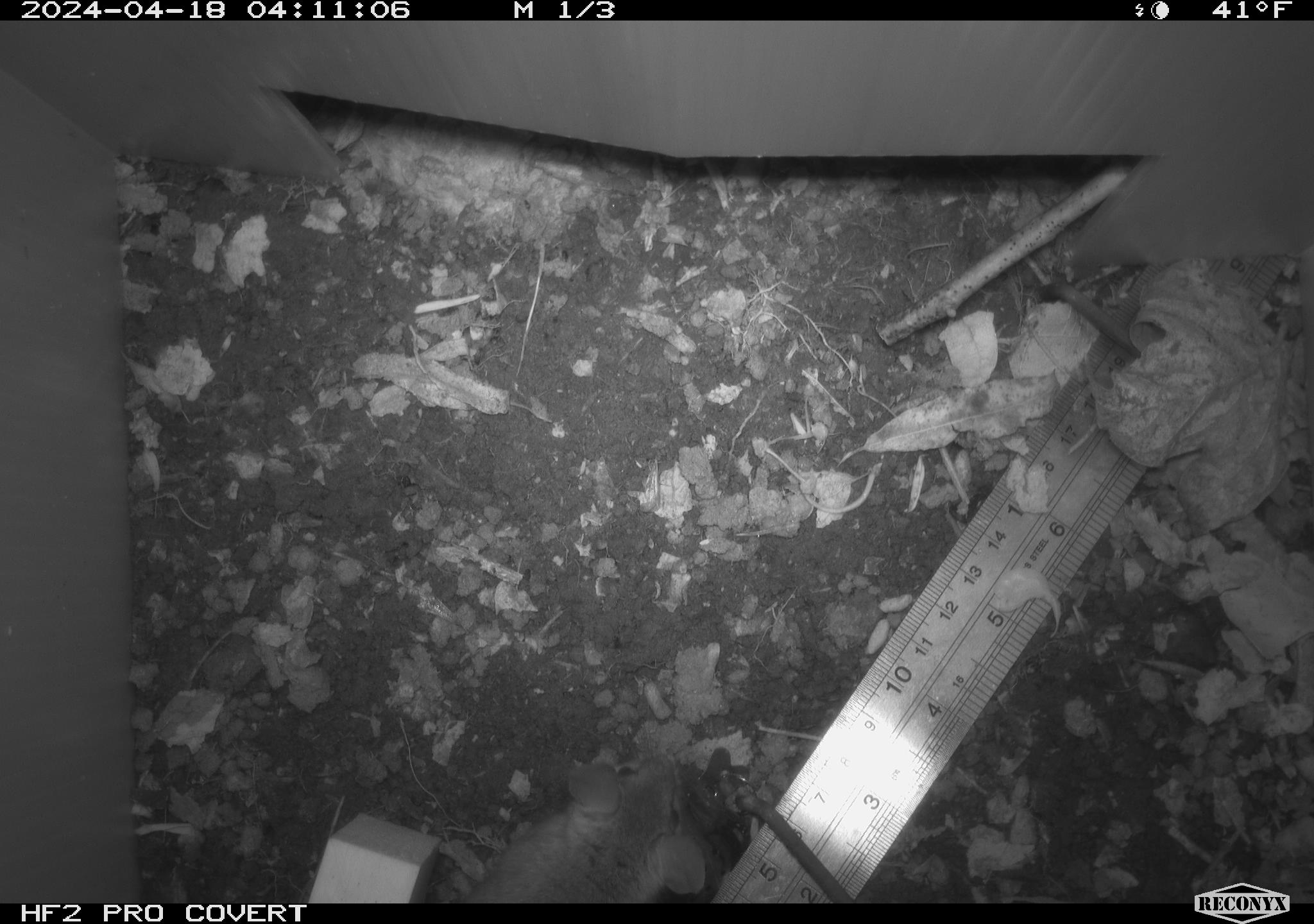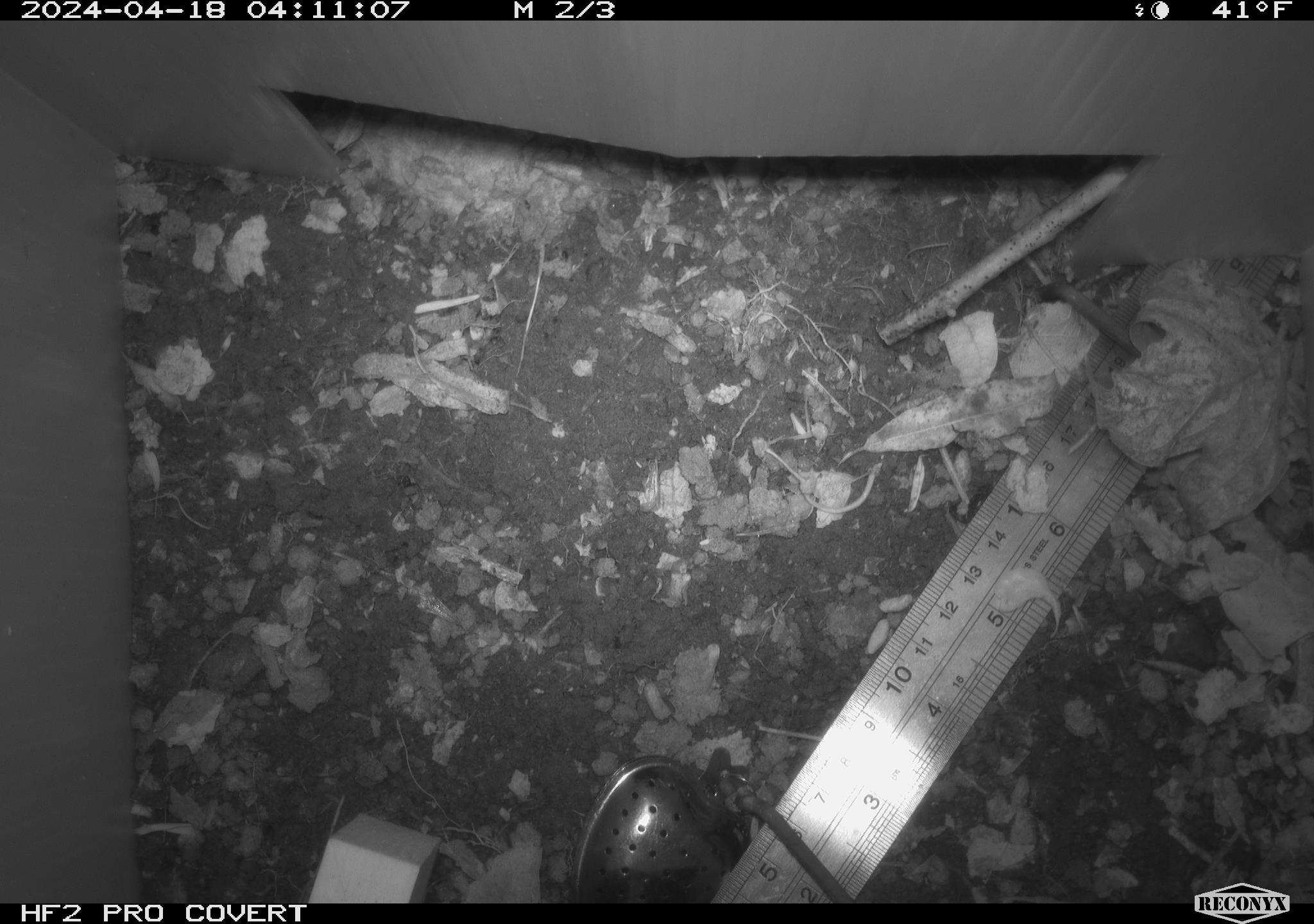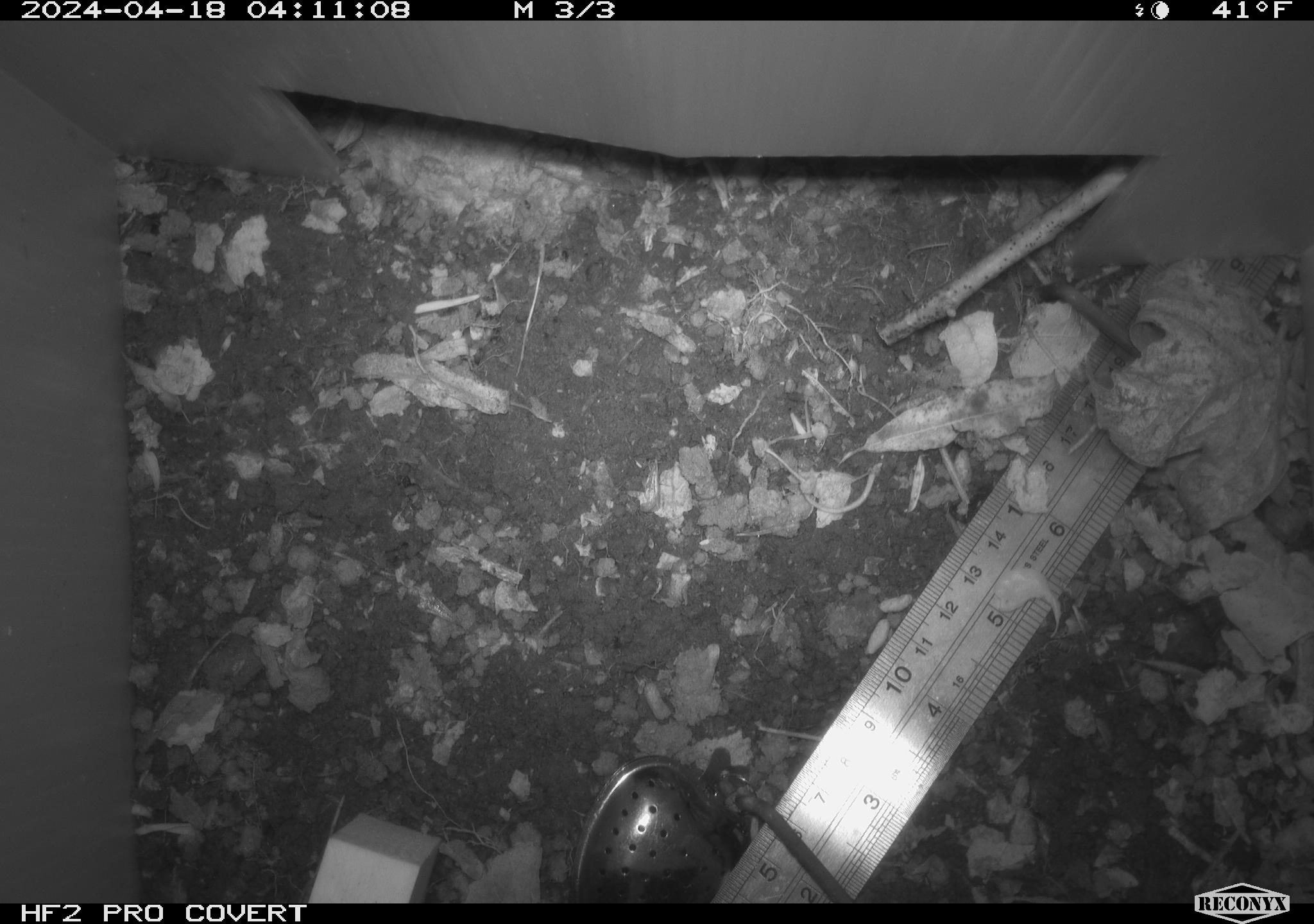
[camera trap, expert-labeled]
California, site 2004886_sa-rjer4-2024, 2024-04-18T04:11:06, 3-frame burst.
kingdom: Animalia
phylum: Chordata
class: Mammalia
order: Rodentia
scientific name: Rodentia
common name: mouse species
Mouse species (Rodentia).